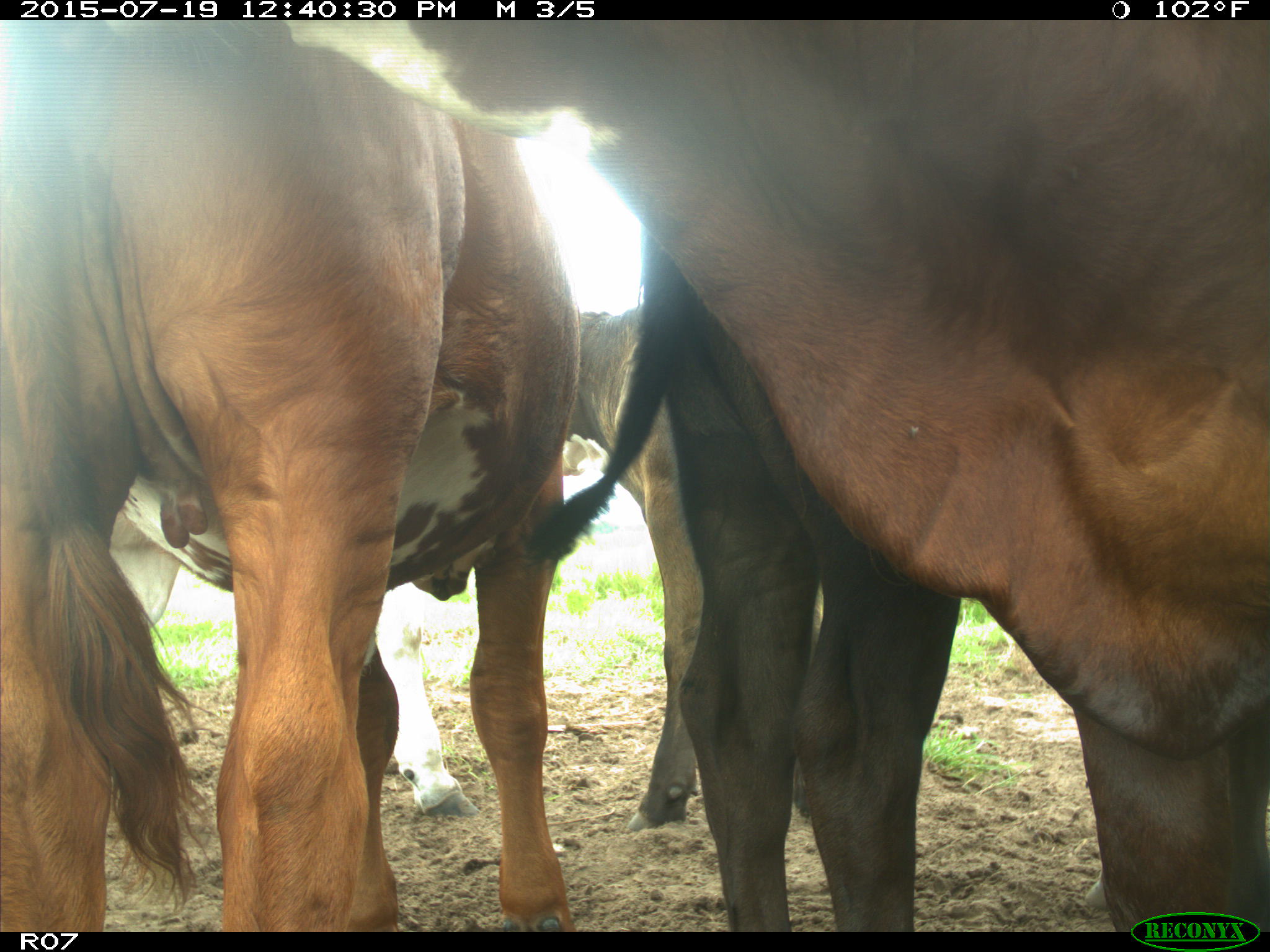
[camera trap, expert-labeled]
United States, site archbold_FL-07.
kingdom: Animalia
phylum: Chordata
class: Mammalia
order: Artiodactyla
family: Bovidae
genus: Bos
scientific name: Bos taurus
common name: domestic cow